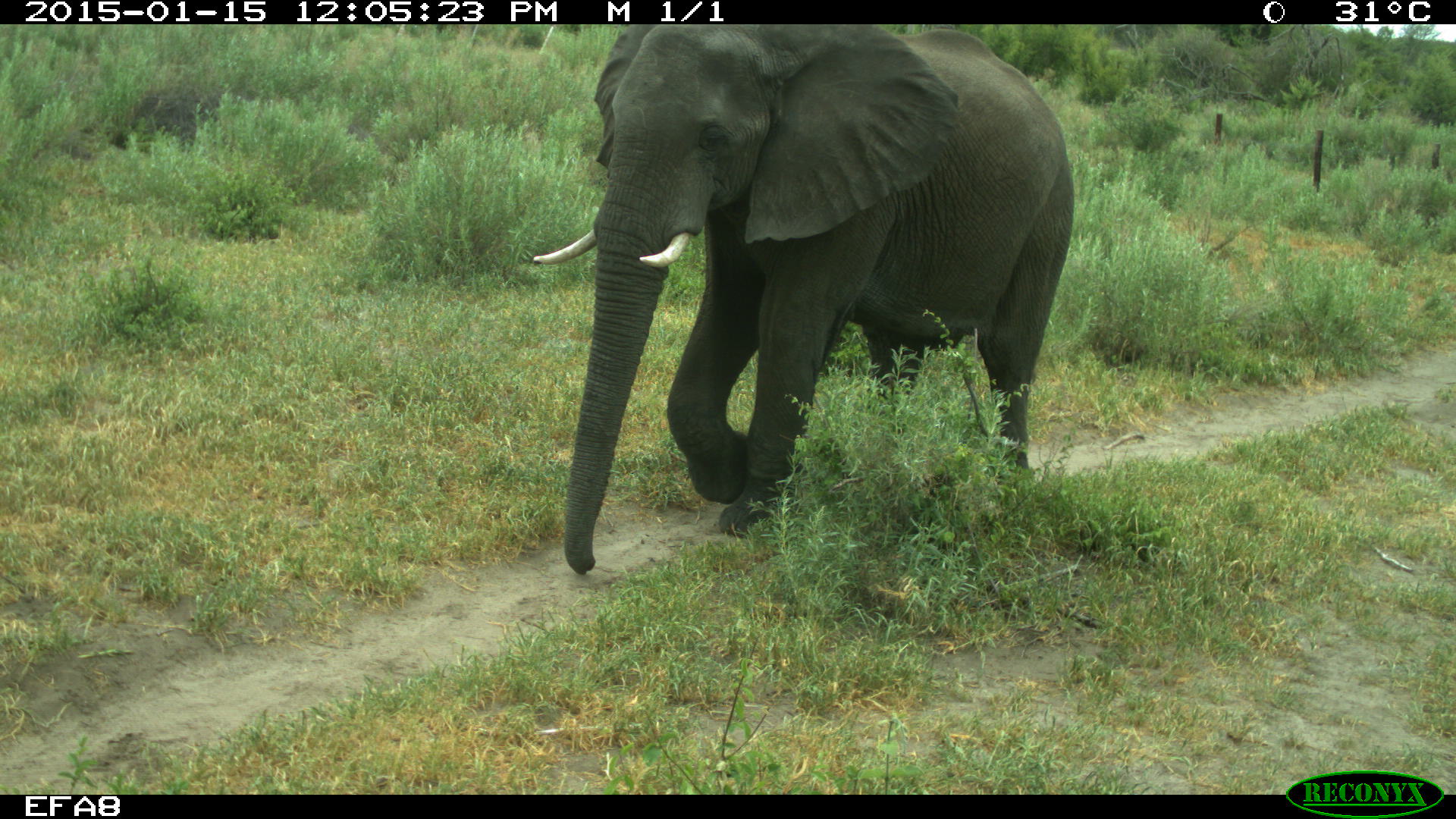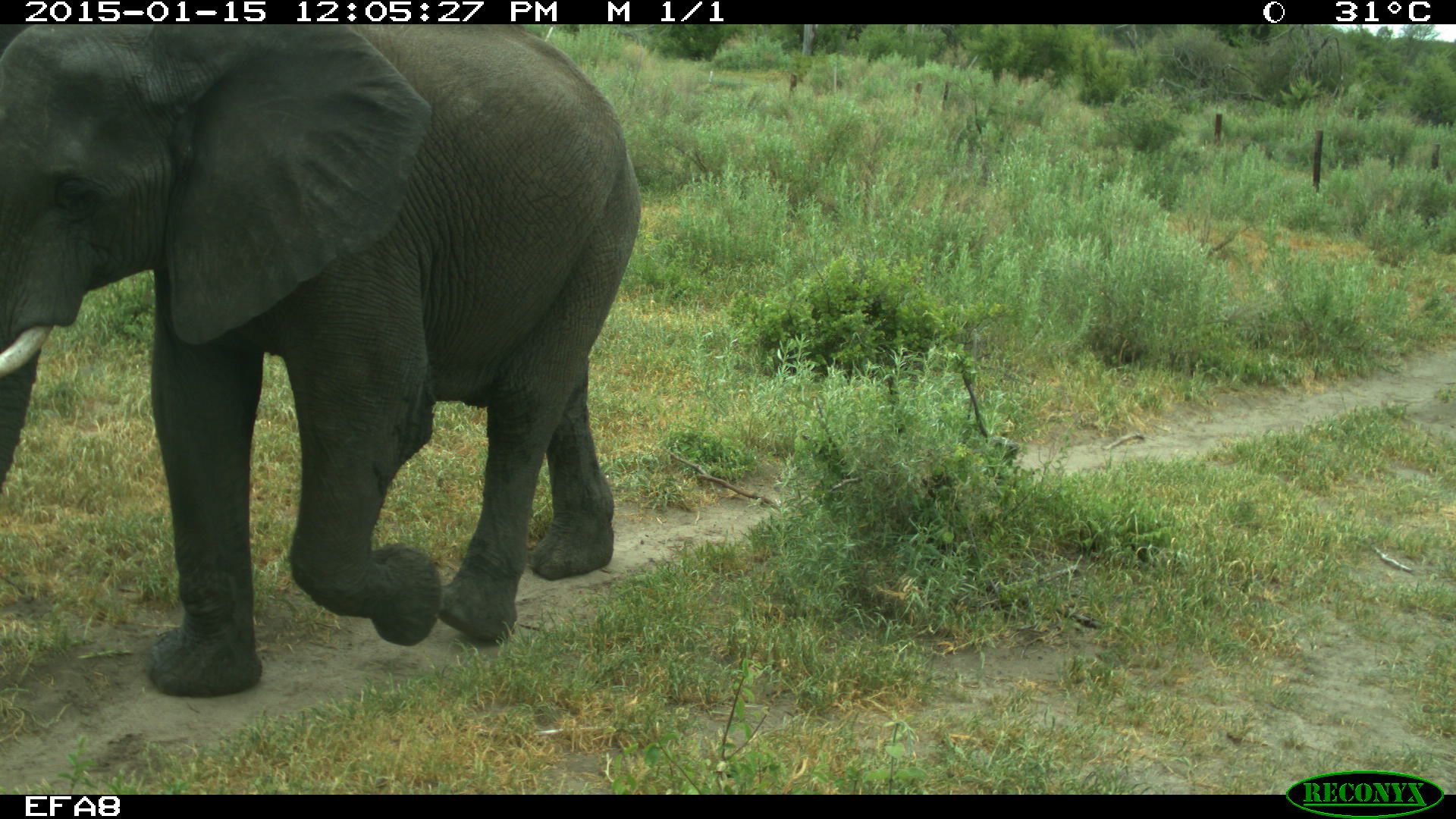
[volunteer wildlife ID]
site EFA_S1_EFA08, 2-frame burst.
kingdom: Animalia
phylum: Chordata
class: Mammalia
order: Proboscidea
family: Elephantidae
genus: Loxodonta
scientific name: Loxodonta africana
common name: african bush elephant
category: elephant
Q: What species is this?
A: Elephant (african bush elephant) (Loxodonta africana).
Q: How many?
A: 1.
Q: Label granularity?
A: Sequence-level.